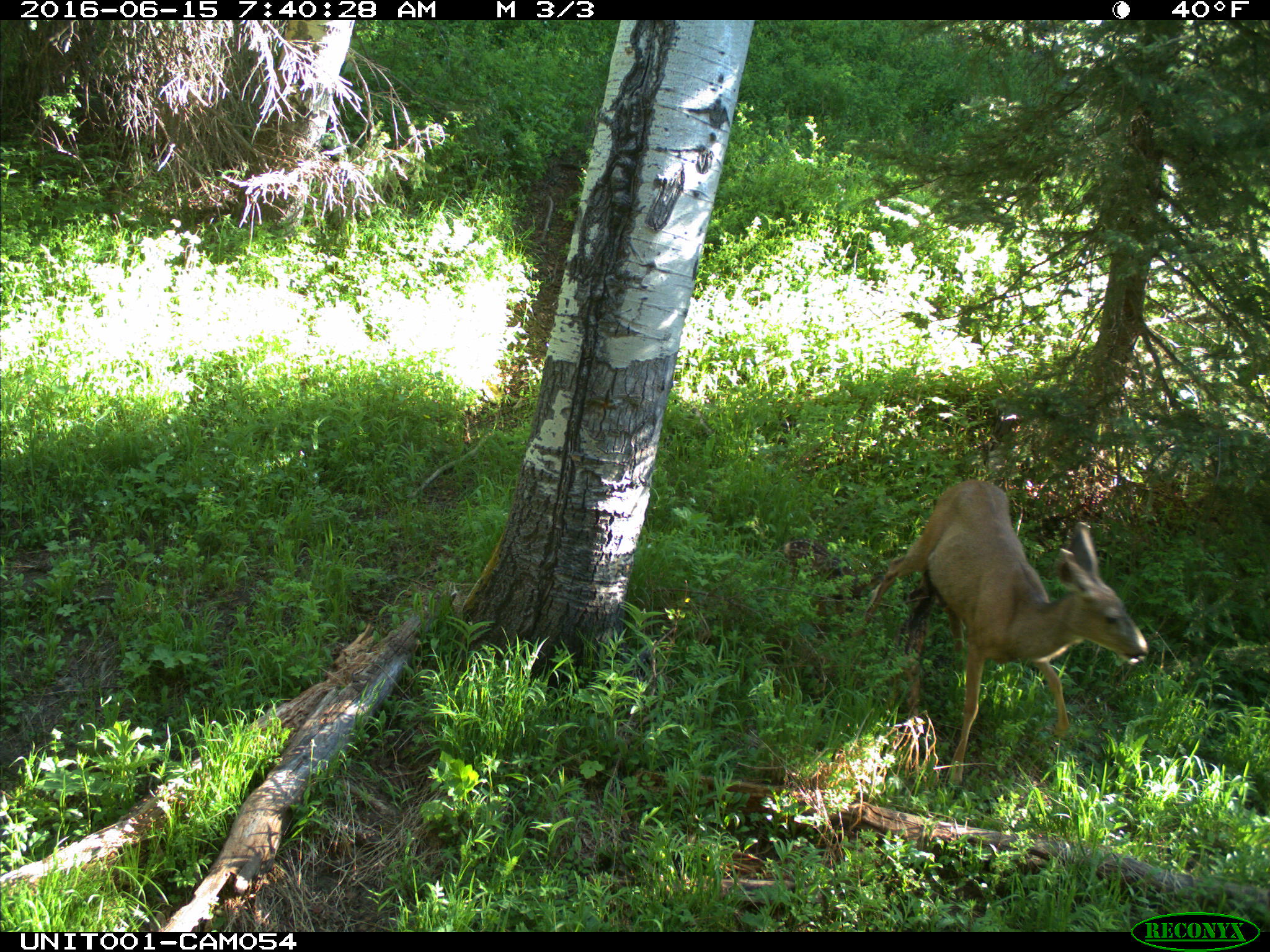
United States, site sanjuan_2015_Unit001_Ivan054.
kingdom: Animalia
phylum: Chordata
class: Mammalia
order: Artiodactyla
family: Cervidae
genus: Odocoileus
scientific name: Odocoileus hemionus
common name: mule deer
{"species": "Odocoileus hemionus (mule deer)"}